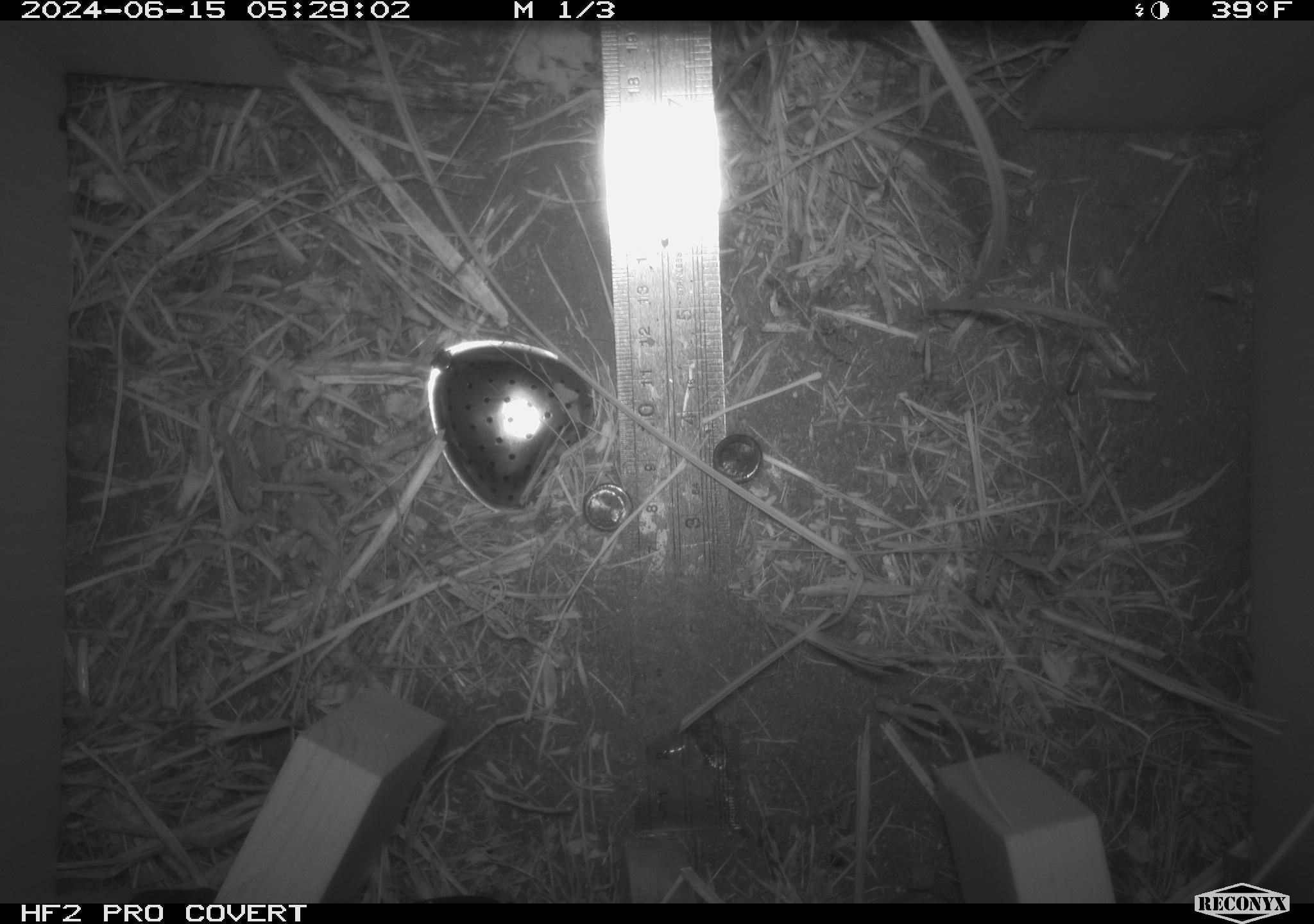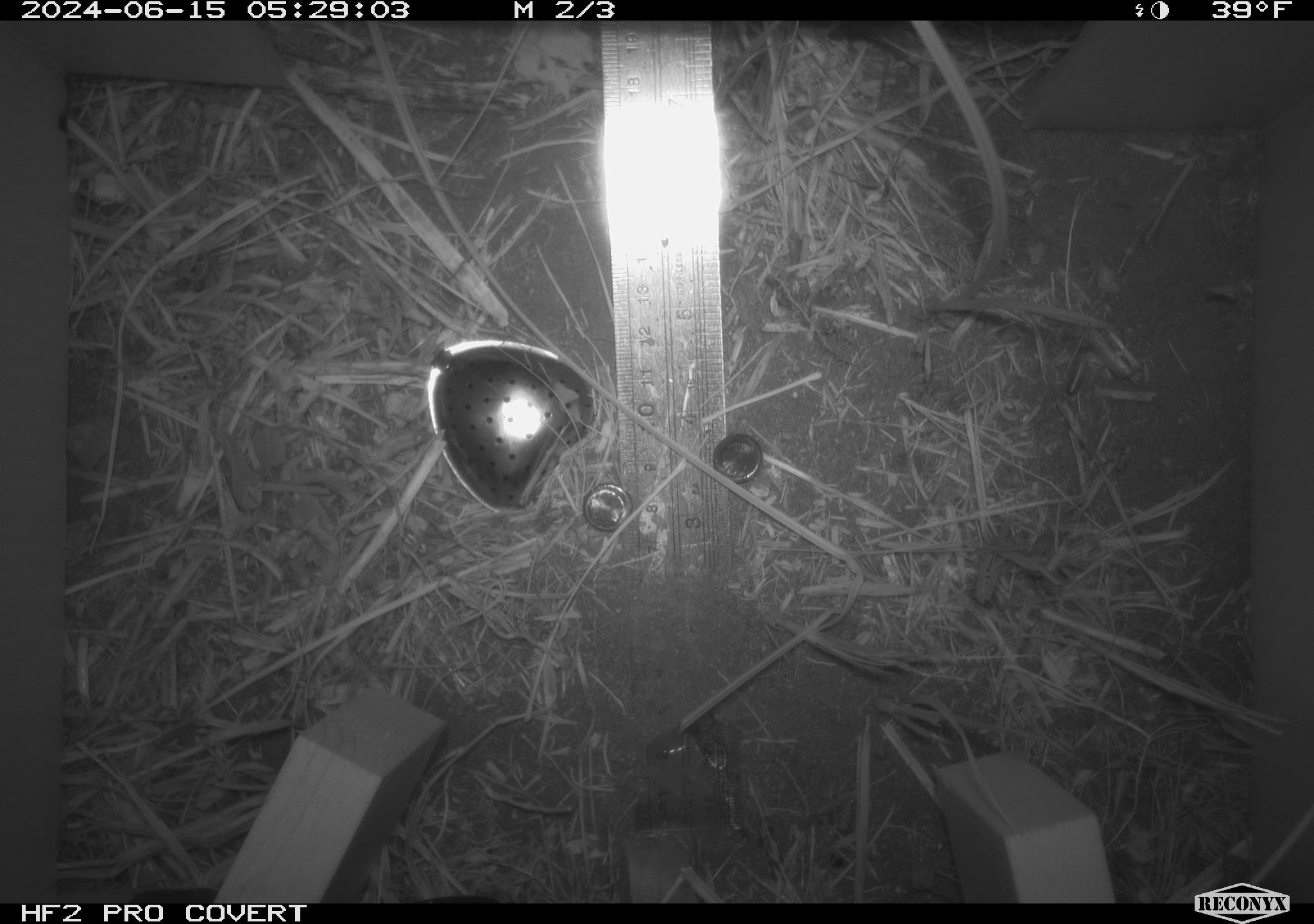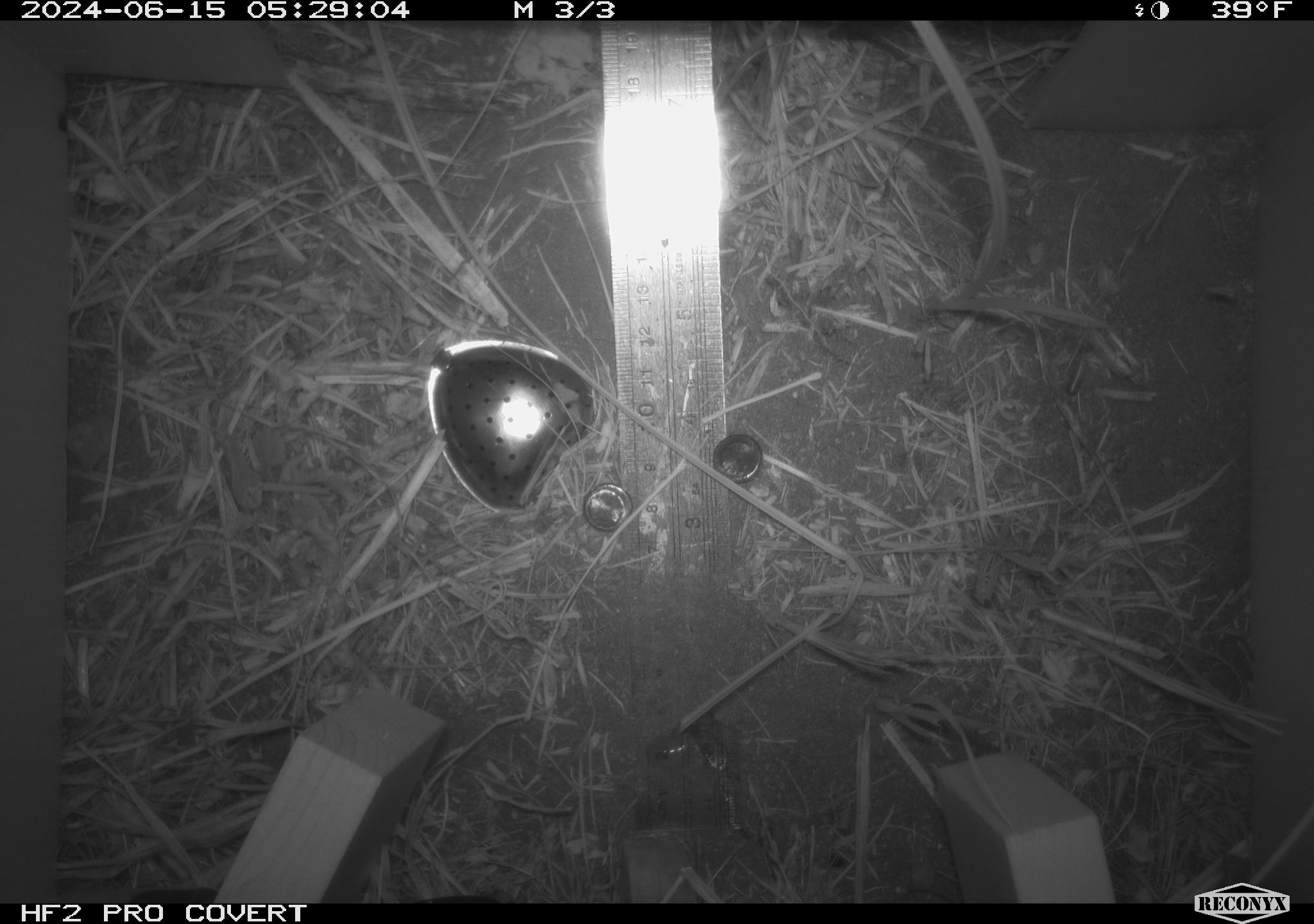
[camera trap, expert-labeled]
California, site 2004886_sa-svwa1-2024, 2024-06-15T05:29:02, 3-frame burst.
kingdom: Animalia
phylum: Arthropoda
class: Malacostraca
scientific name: Malacostraca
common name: amphipods, crabs, isopods, krill, lobsters and shrimps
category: malacostracan